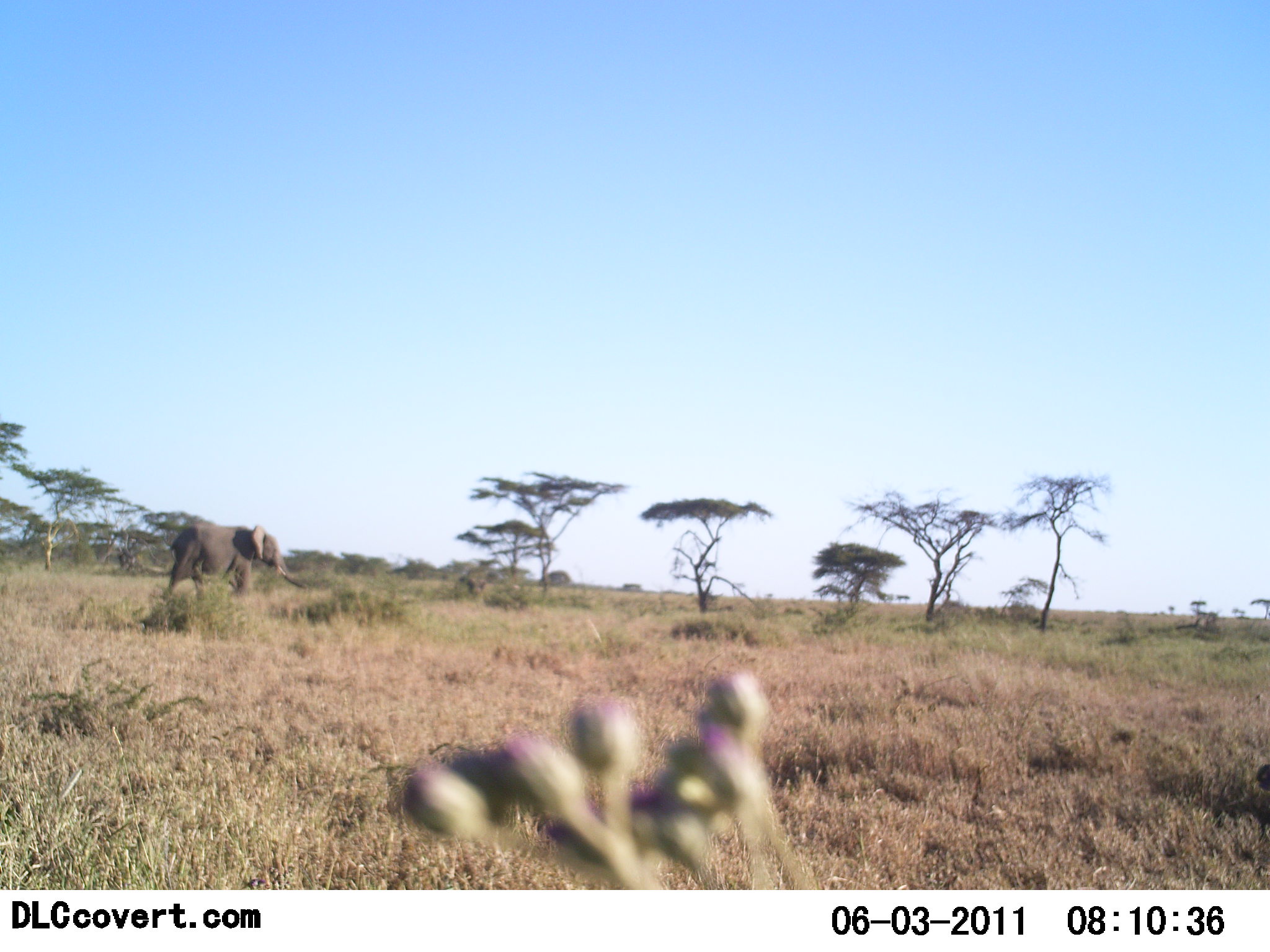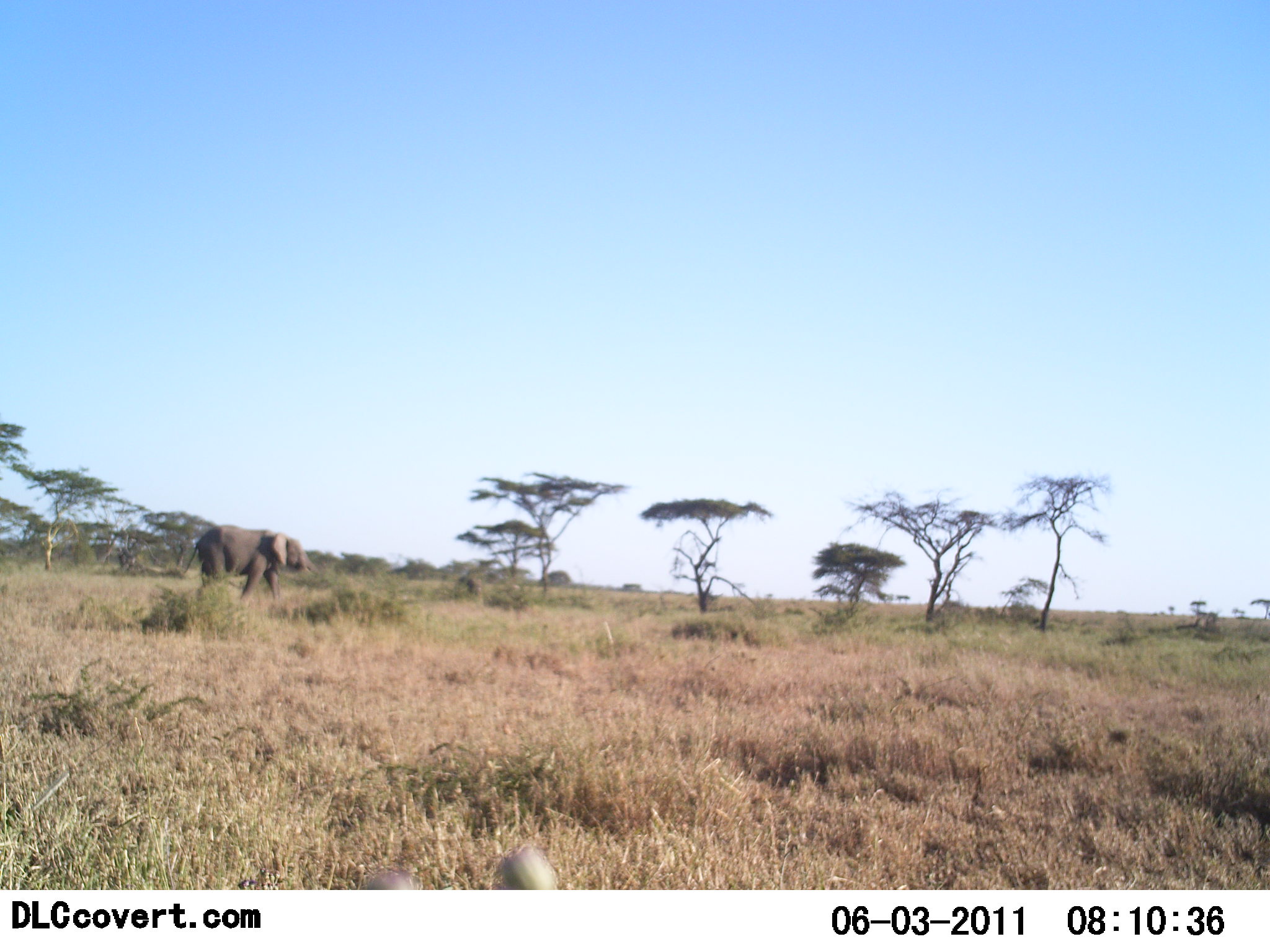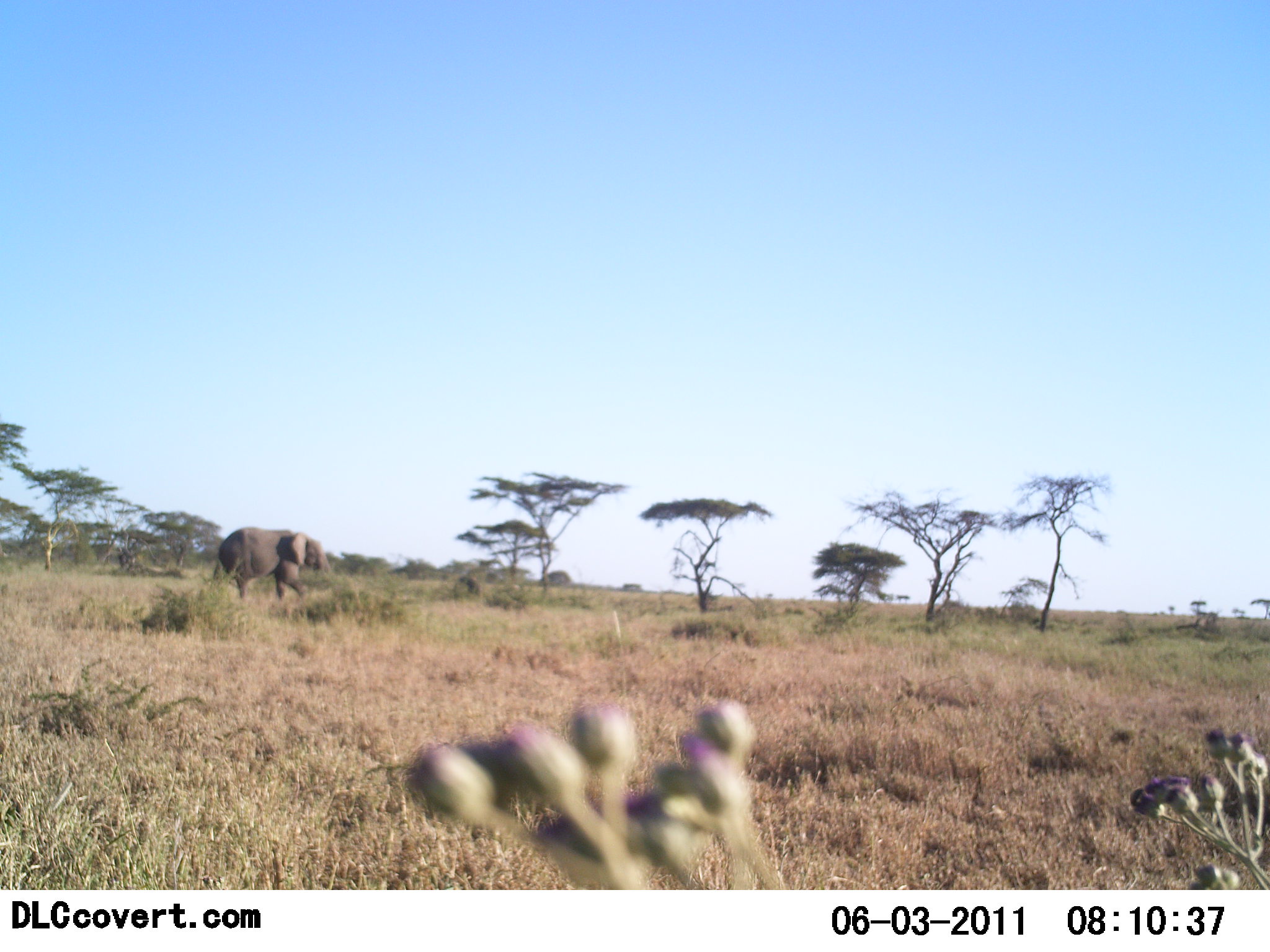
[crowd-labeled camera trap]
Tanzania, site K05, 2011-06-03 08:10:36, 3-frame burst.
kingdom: Animalia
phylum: Chordata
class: Mammalia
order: Proboscidea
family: Elephantidae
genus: Loxodonta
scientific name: Loxodonta africana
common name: african bush elephant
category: elephant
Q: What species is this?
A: Elephant (african bush elephant) (Loxodonta africana).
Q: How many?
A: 1.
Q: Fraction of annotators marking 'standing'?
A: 15%.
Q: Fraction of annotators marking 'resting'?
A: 0%.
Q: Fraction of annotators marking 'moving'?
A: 92%.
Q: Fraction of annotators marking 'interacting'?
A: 0%.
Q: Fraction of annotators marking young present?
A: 0%.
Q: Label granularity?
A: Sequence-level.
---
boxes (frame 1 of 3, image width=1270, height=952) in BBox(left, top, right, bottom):
animal: BBox(162, 523, 308, 605)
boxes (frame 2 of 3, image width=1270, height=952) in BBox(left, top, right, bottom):
animal: BBox(185, 524, 322, 609)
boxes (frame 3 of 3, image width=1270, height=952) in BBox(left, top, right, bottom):
animal: BBox(211, 526, 331, 610)